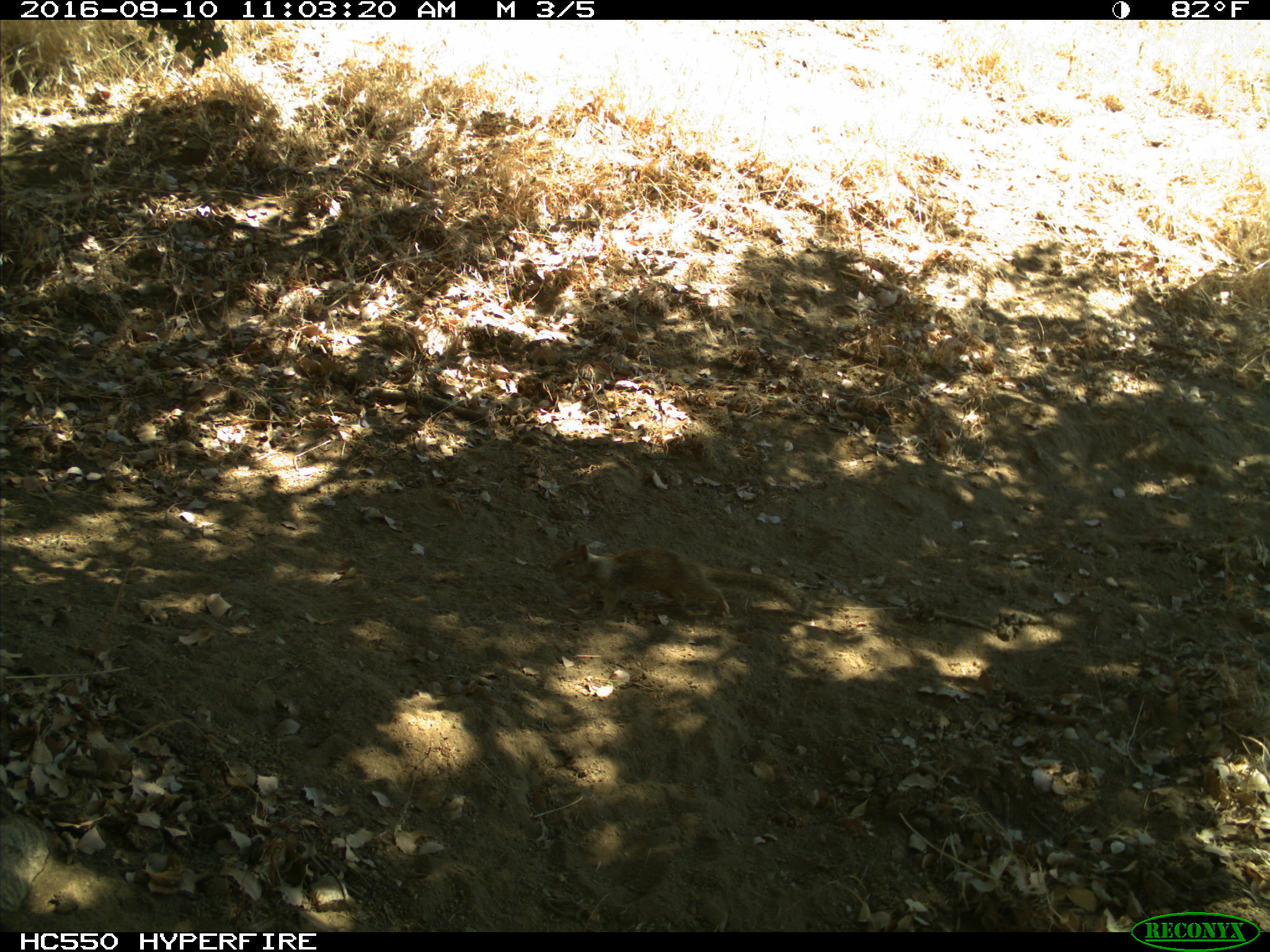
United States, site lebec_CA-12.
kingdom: Animalia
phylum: Chordata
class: Mammalia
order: Rodentia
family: Sciuridae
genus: Otospermophilus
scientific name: Otospermophilus beecheyi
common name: california ground squirrel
Otospermophilus beecheyi (california ground squirrel).